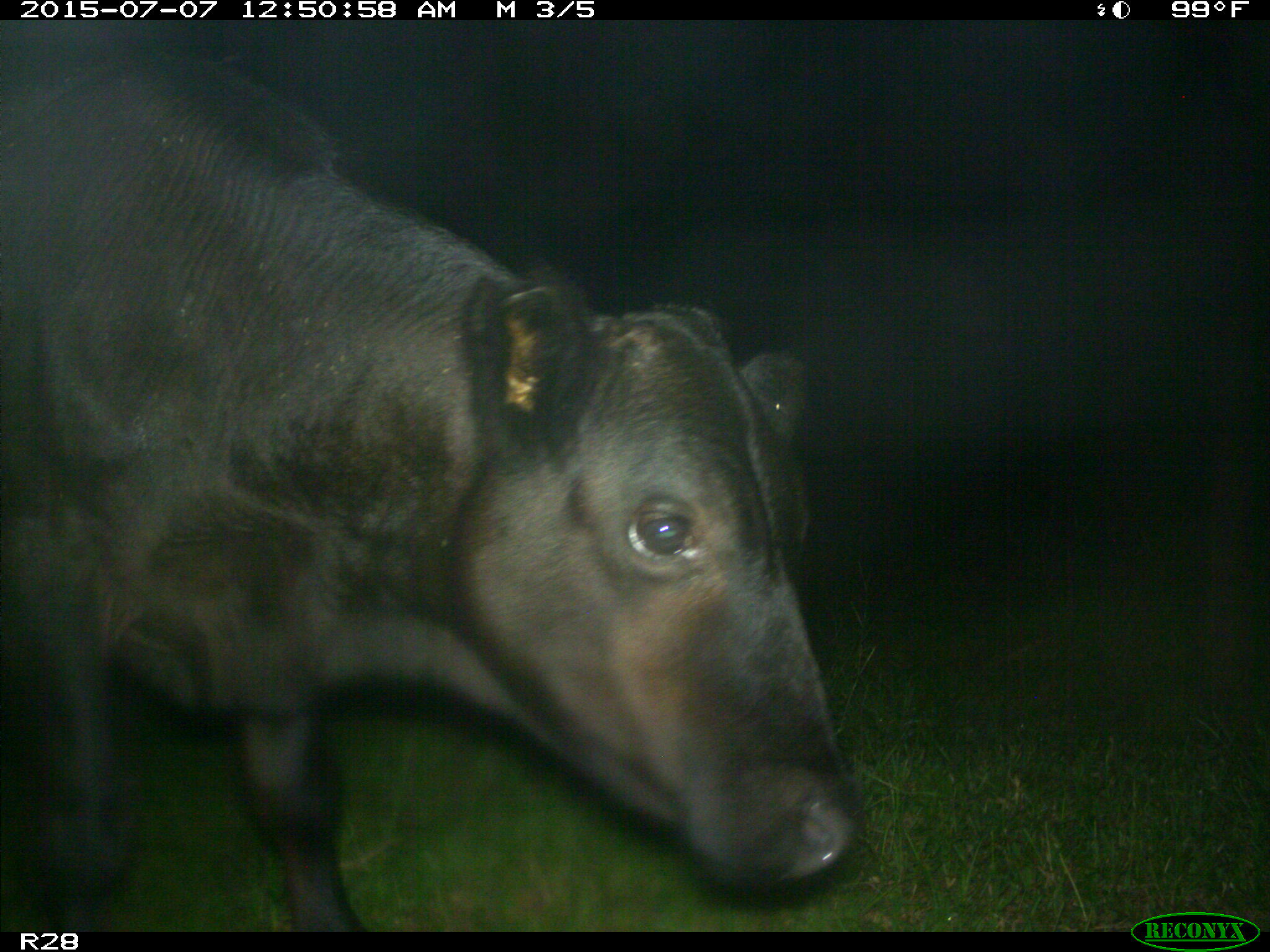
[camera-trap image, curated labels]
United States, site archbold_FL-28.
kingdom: Animalia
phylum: Chordata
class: Mammalia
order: Artiodactyla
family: Bovidae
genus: Bos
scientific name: Bos taurus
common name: domestic cow